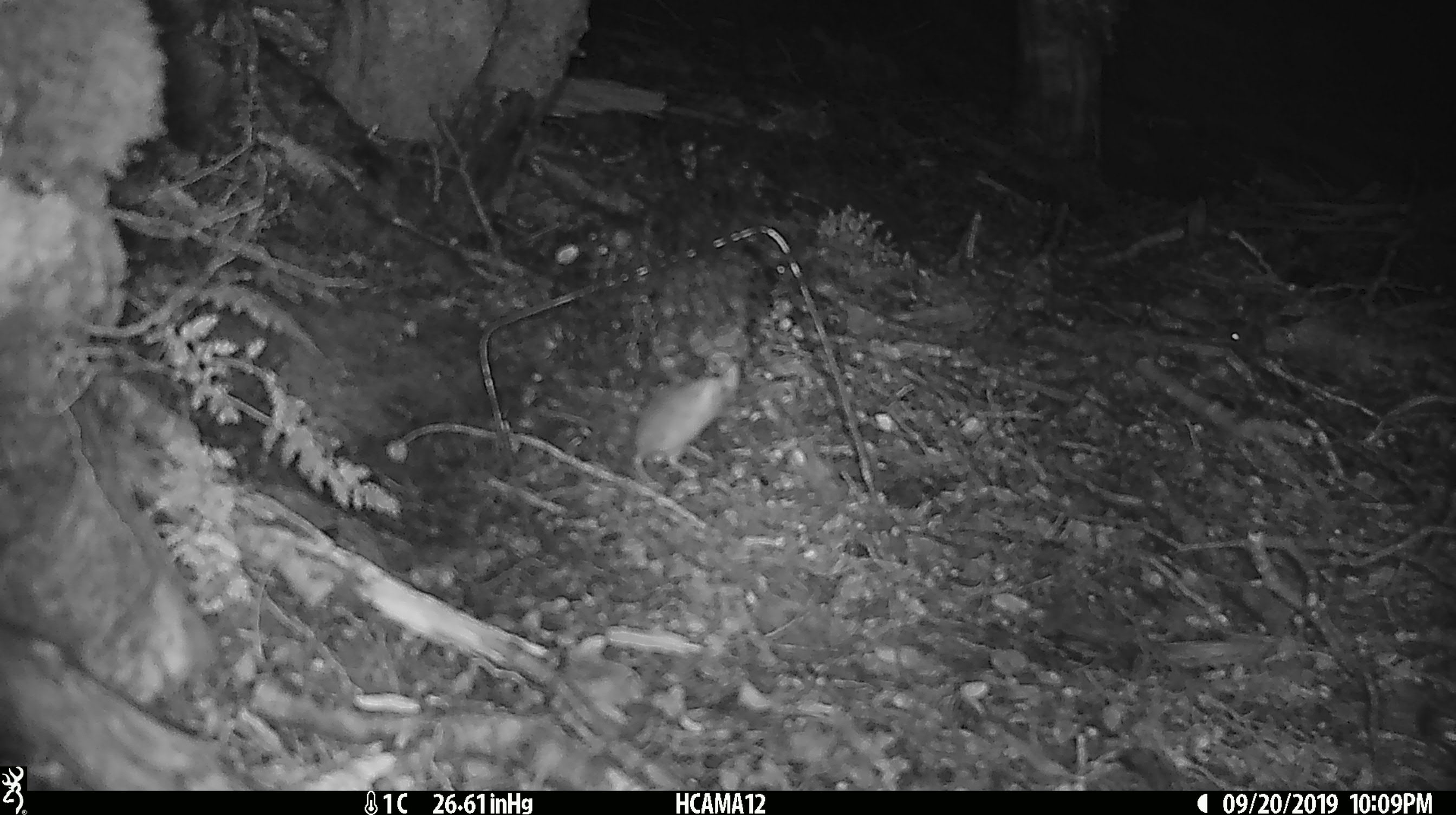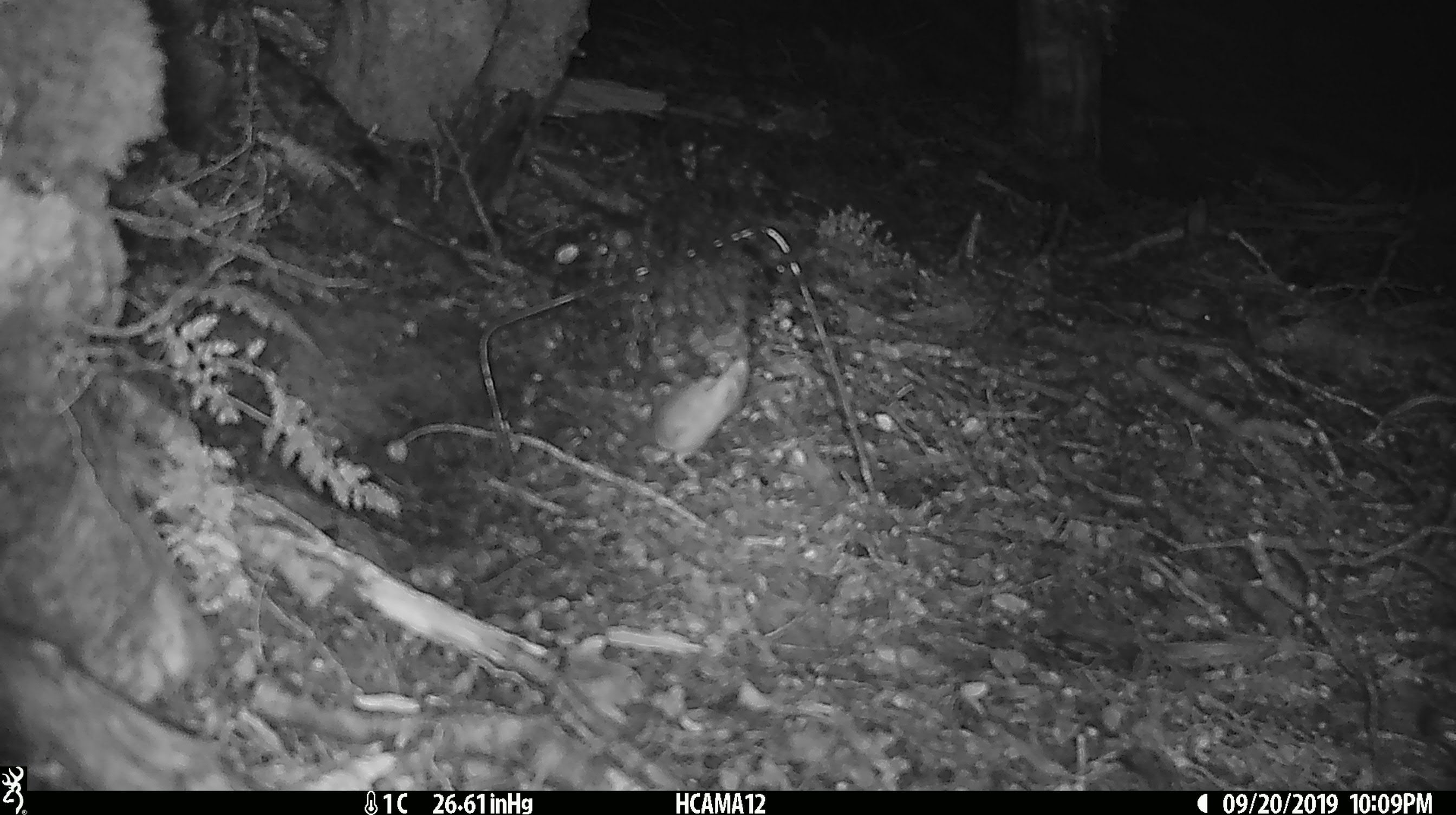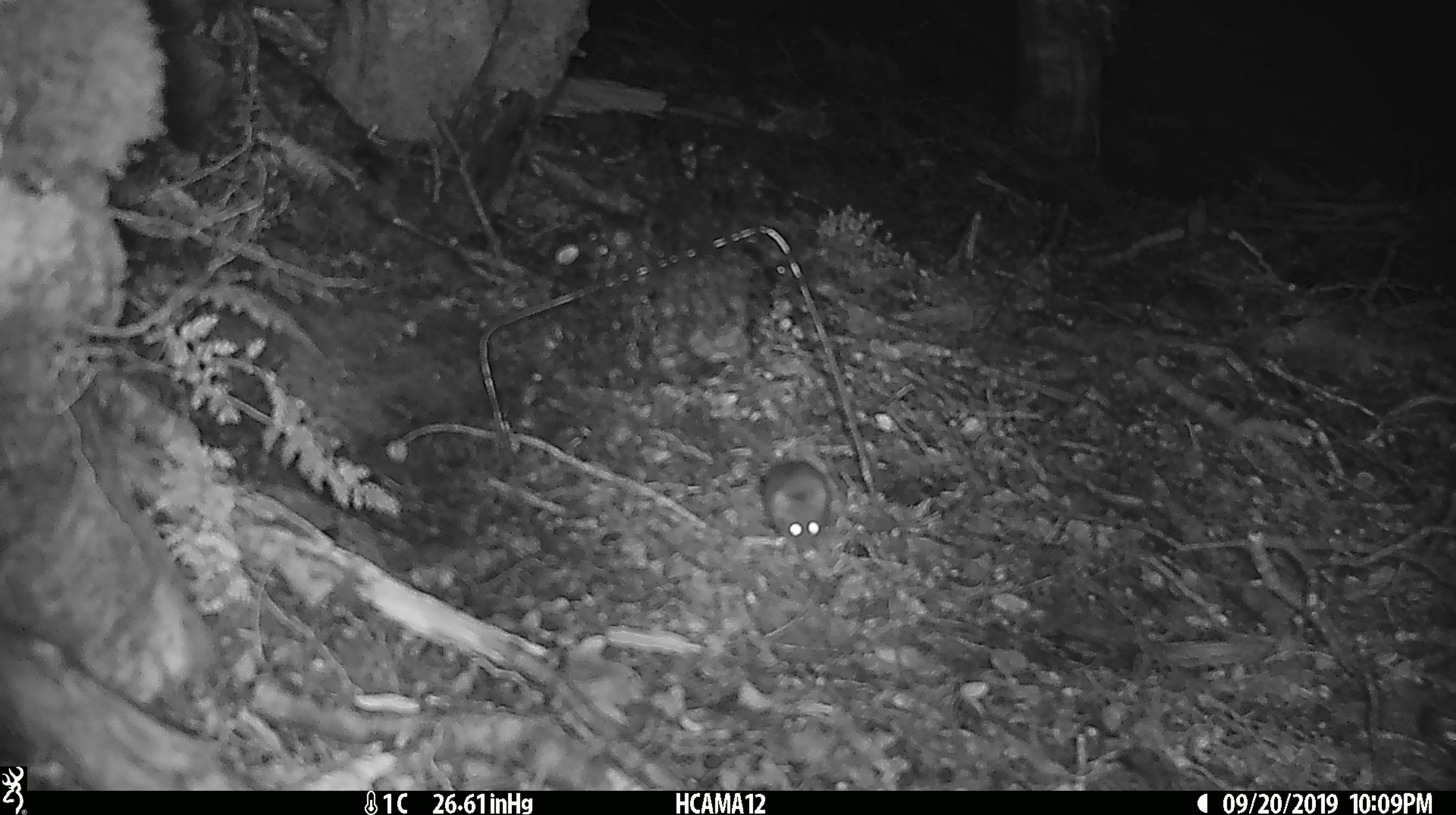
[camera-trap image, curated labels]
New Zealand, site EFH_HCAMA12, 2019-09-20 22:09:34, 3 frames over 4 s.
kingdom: Animalia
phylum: Chordata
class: Mammalia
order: Rodentia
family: Muridae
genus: Mus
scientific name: Mus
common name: mouse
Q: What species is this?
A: Mouse (Mus).